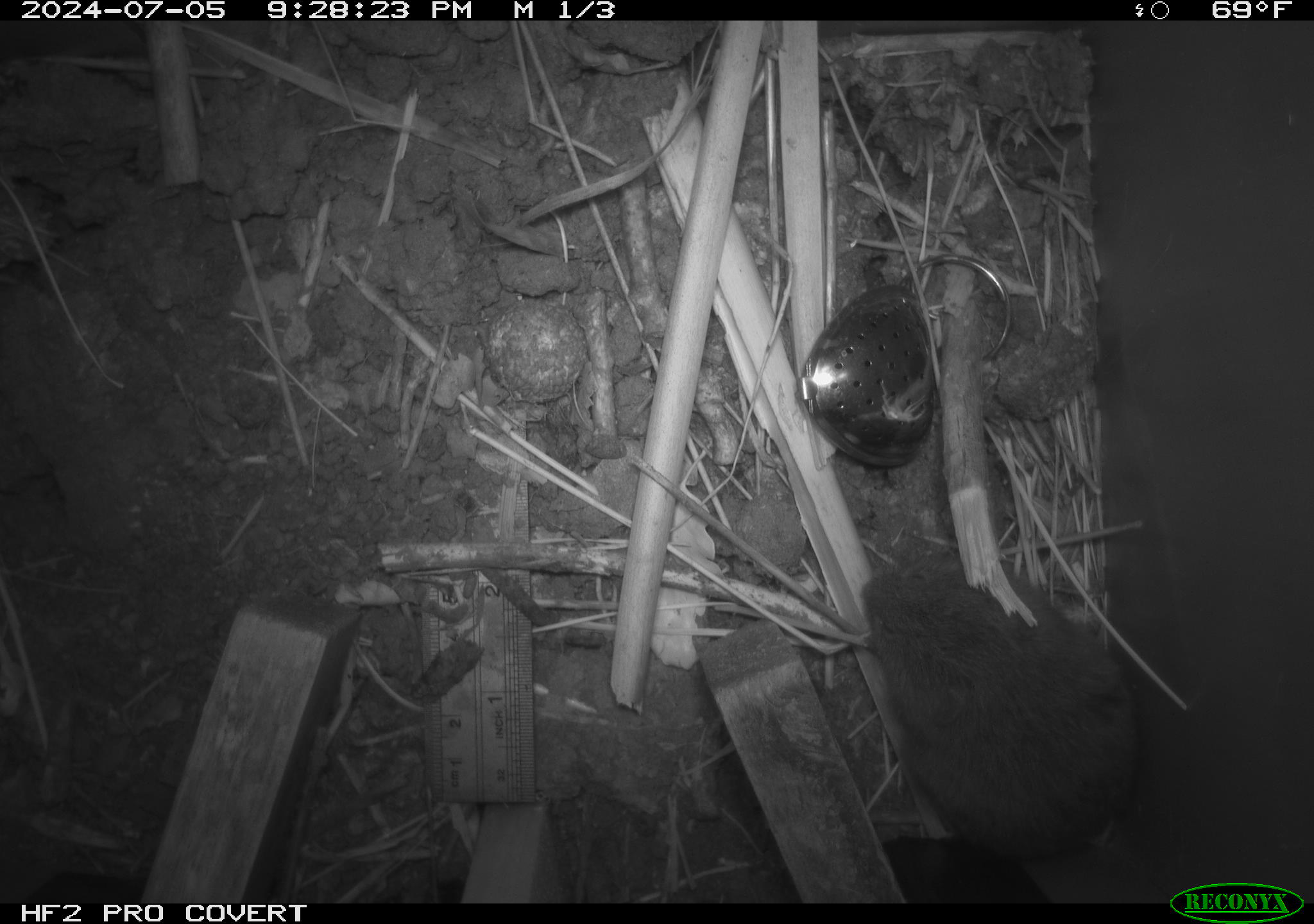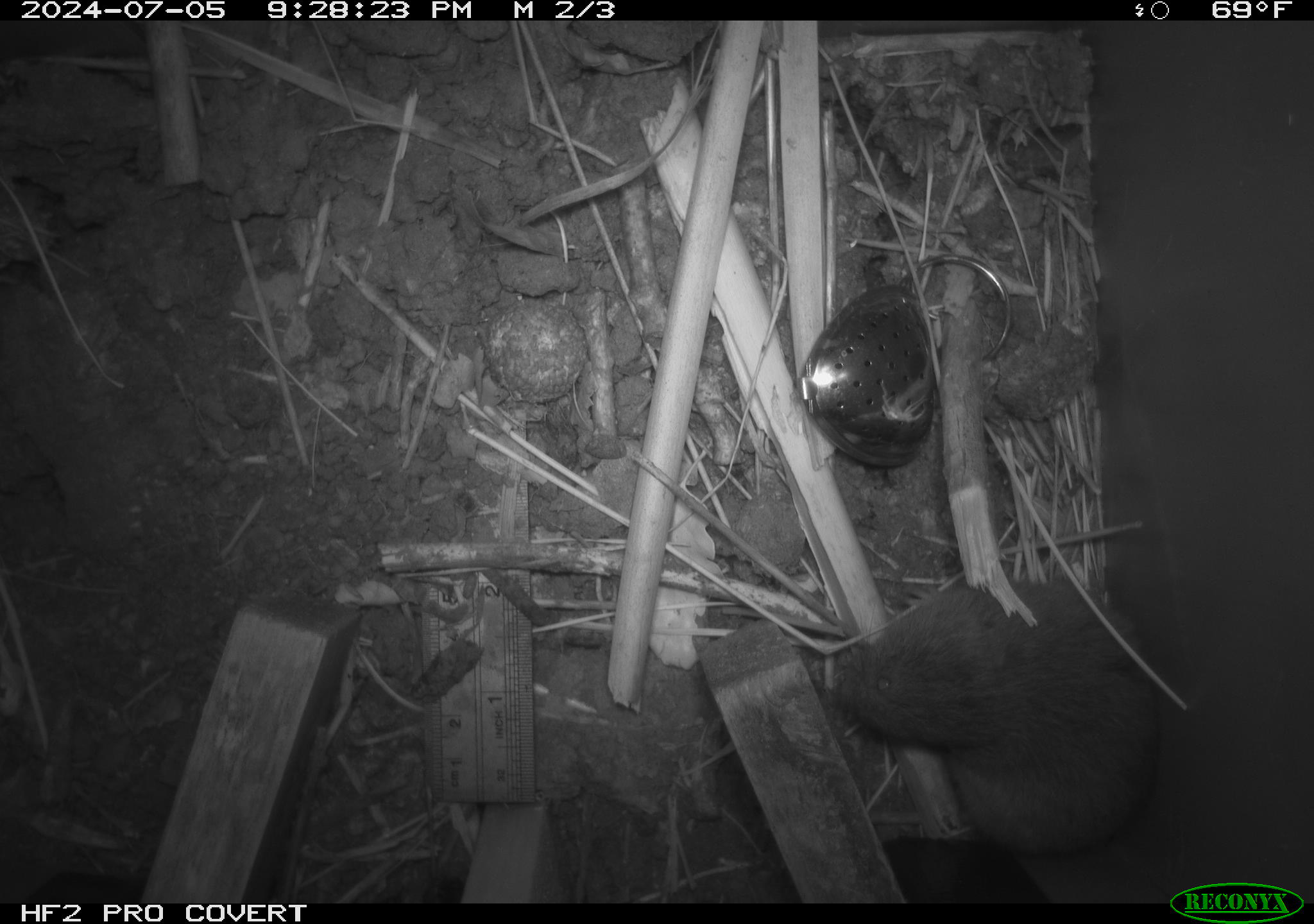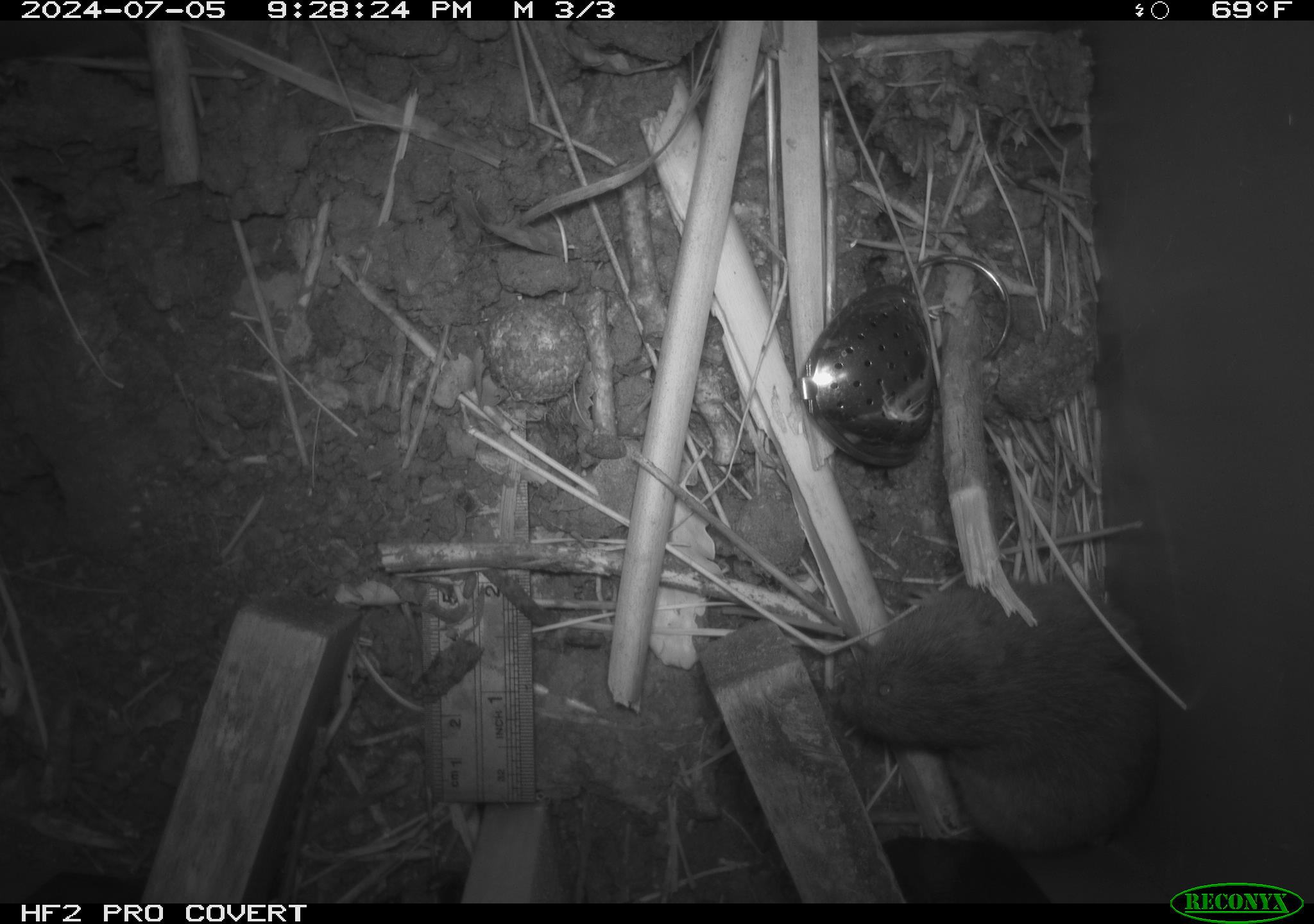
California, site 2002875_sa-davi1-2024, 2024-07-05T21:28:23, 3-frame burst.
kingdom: Animalia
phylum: Chordata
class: Mammalia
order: Rodentia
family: Cricetidae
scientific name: Arvicolinae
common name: voles, lemmings, and muskrats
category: arvicolinae subfamily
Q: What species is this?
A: Arvicolinae subfamily (voles, lemmings, and muskrats) (Arvicolinae).